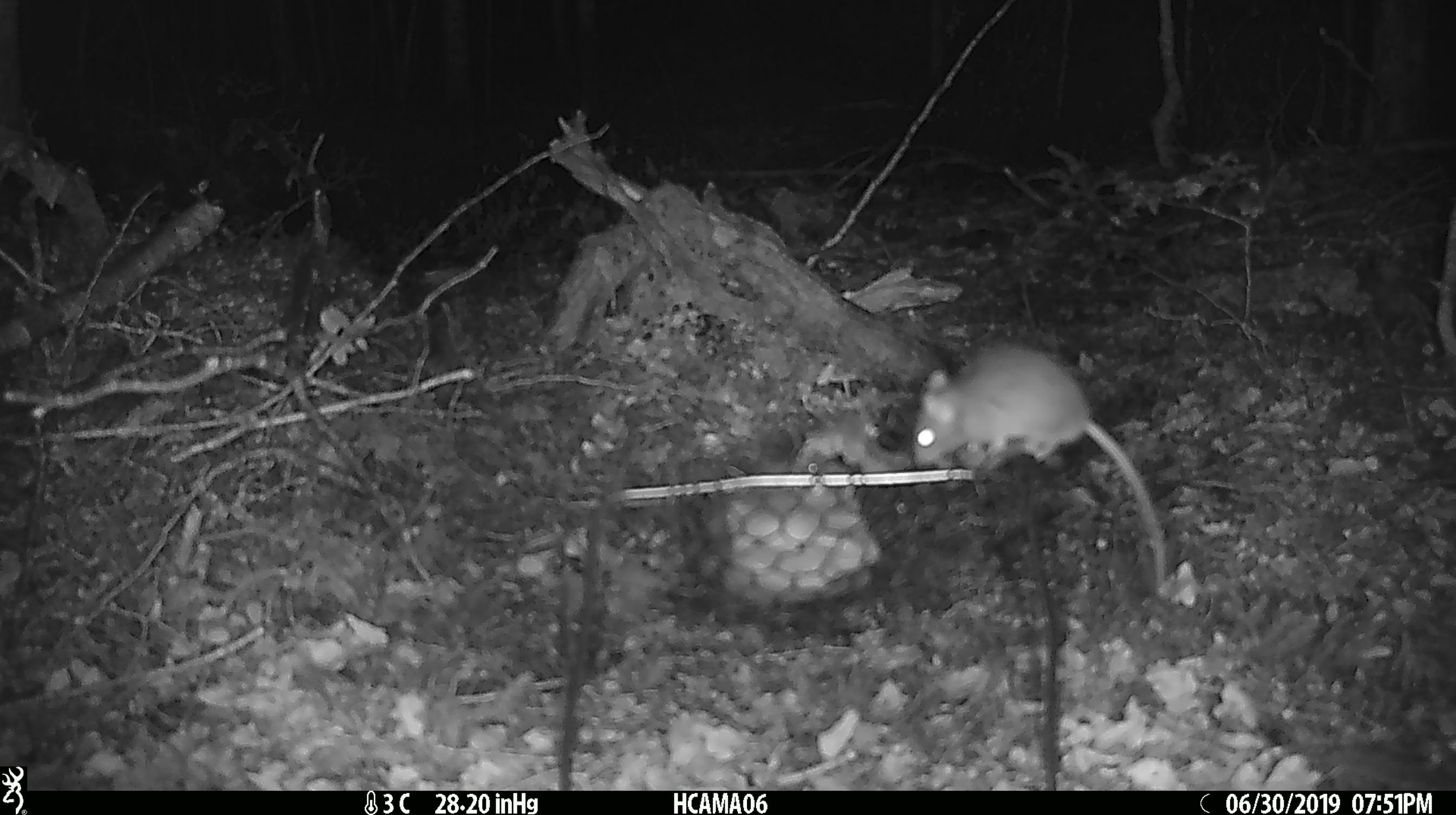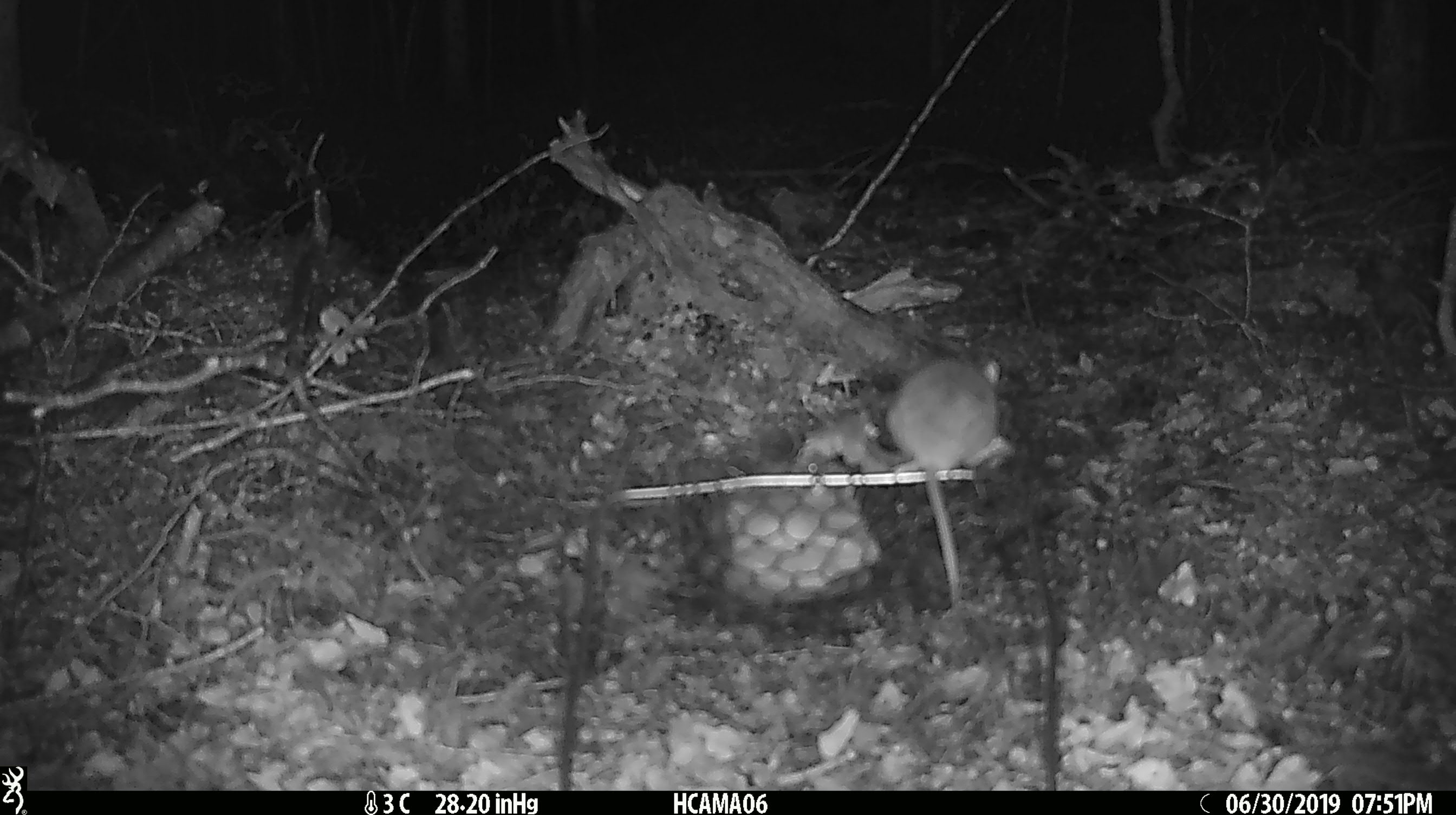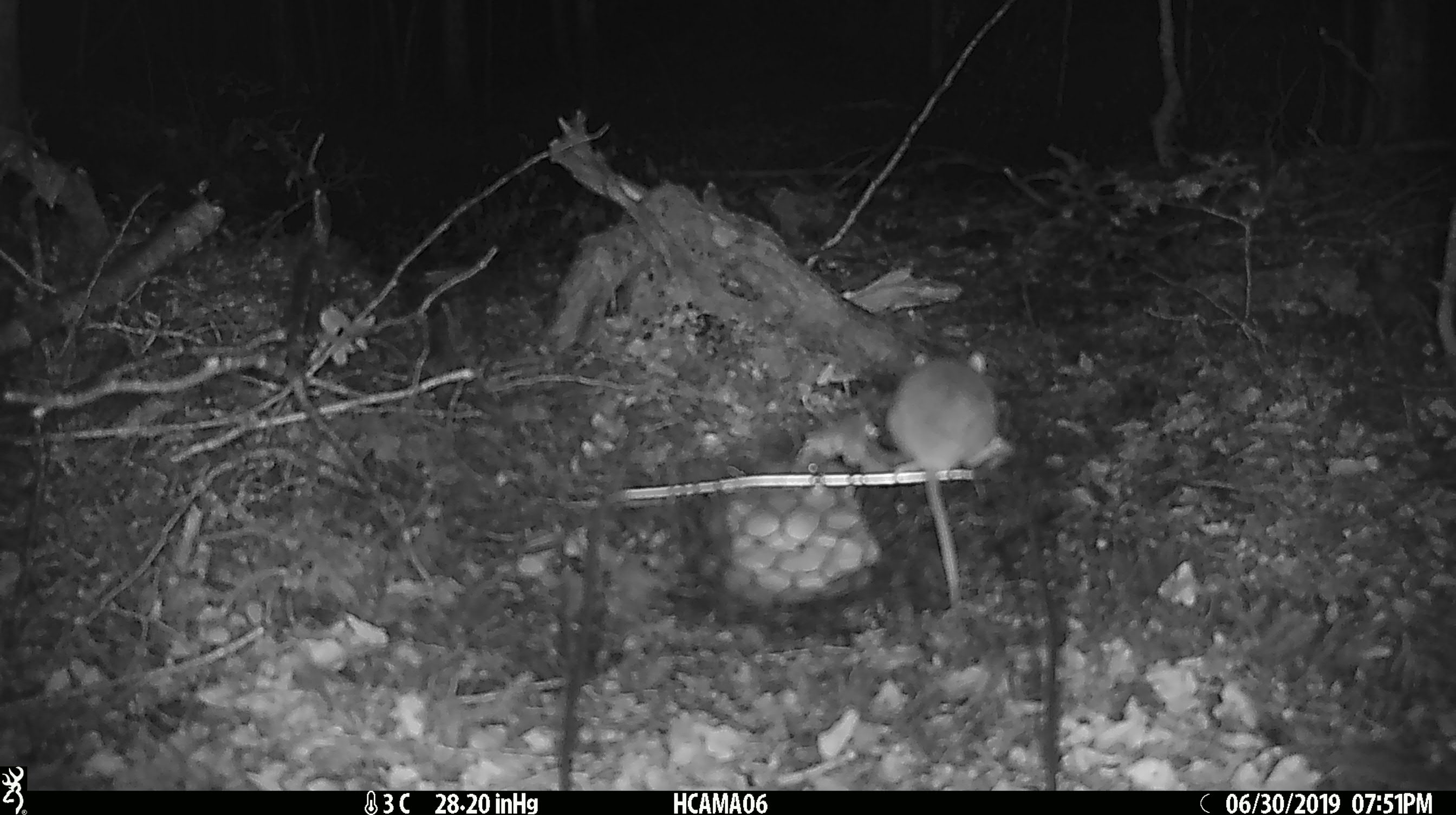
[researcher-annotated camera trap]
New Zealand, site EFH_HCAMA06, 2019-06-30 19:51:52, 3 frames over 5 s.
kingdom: Animalia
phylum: Chordata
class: Mammalia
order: Rodentia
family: Muridae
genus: Mus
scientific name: Mus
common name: mouse